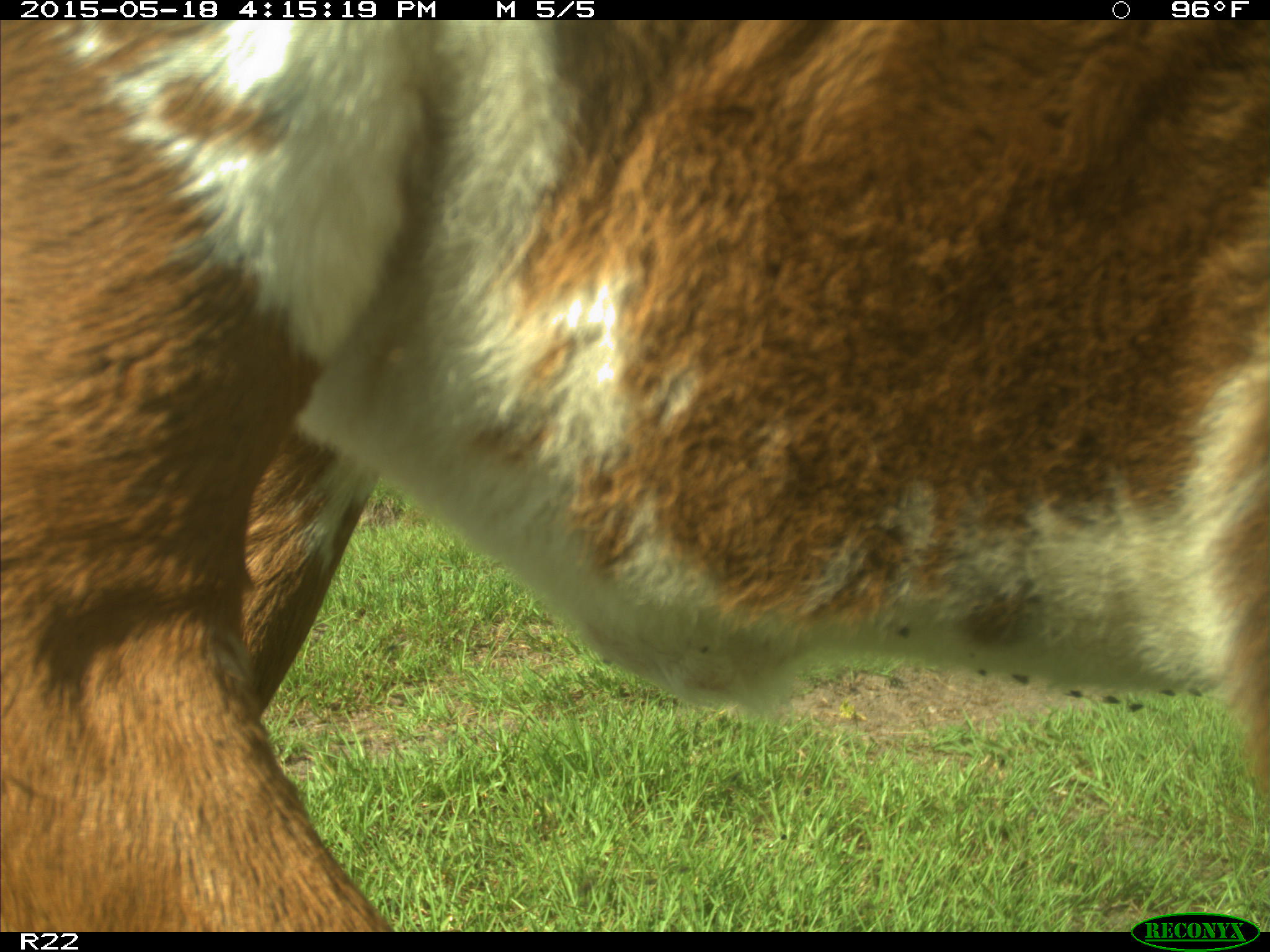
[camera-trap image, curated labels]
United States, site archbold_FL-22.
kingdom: Animalia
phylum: Chordata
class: Mammalia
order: Artiodactyla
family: Bovidae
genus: Bos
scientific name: Bos taurus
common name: domestic cow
Bos taurus (domestic cow).